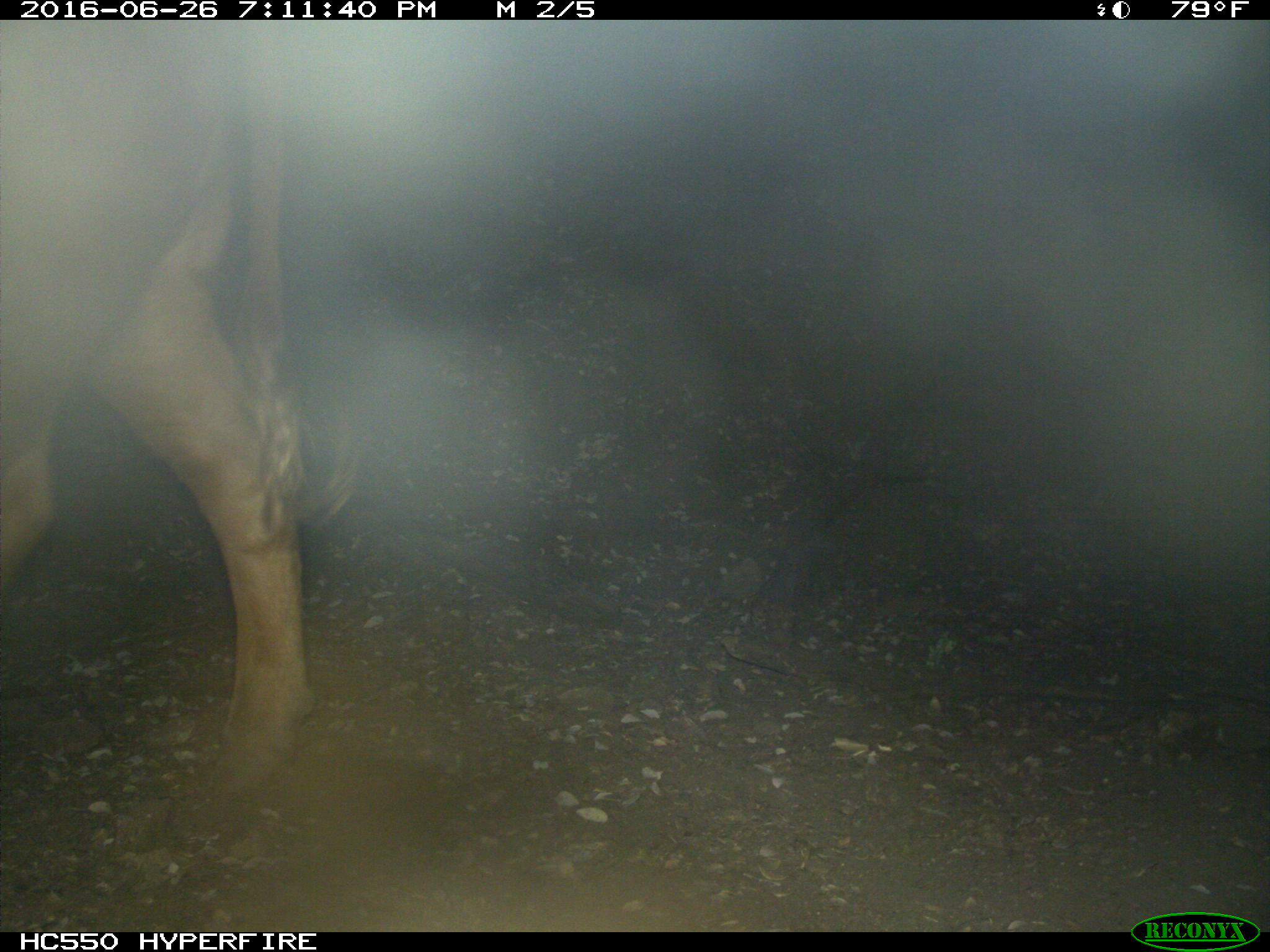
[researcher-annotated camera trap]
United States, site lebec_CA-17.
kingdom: Animalia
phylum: Chordata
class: Mammalia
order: Artiodactyla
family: Bovidae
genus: Bos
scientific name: Bos taurus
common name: domestic cow